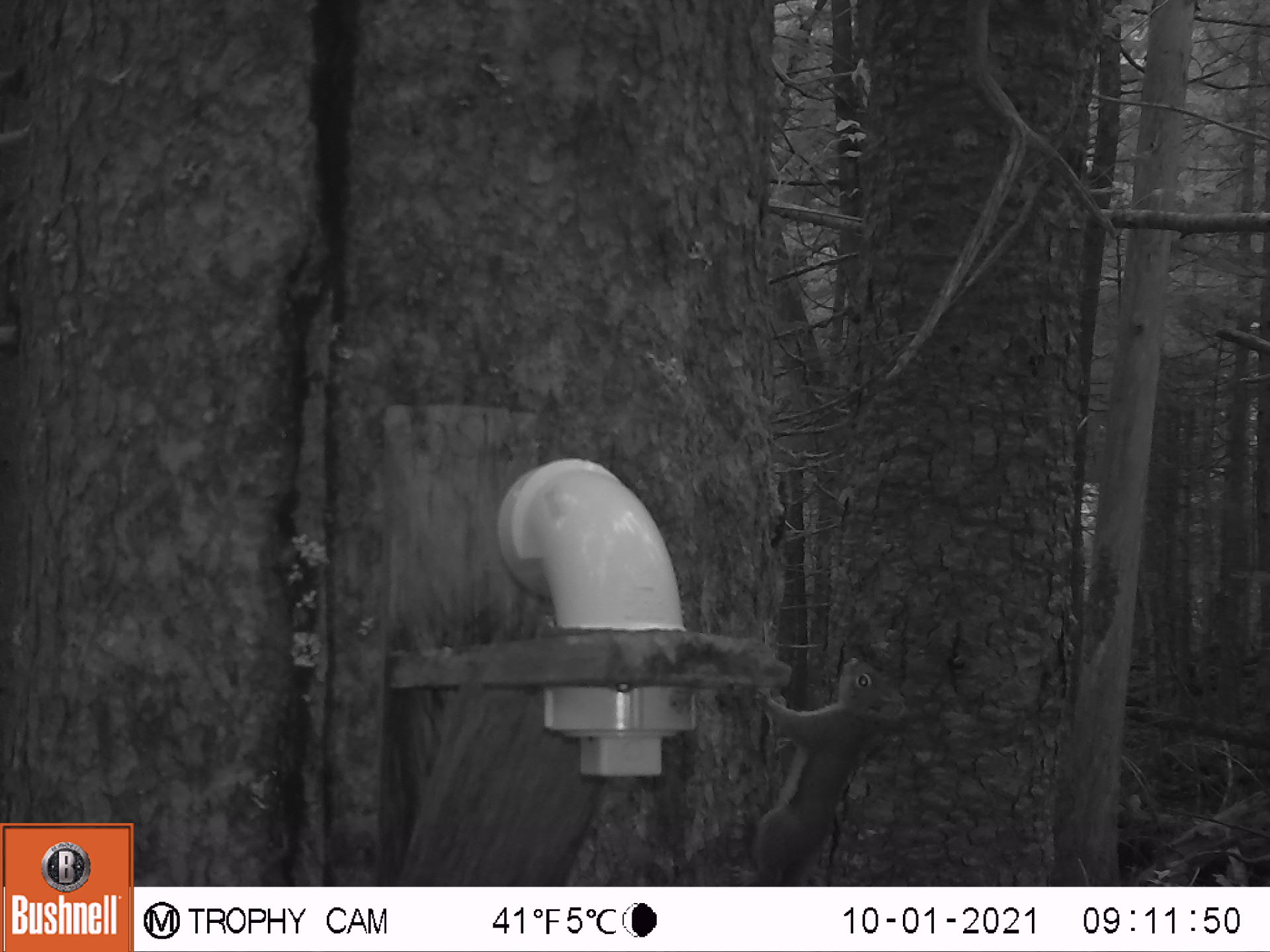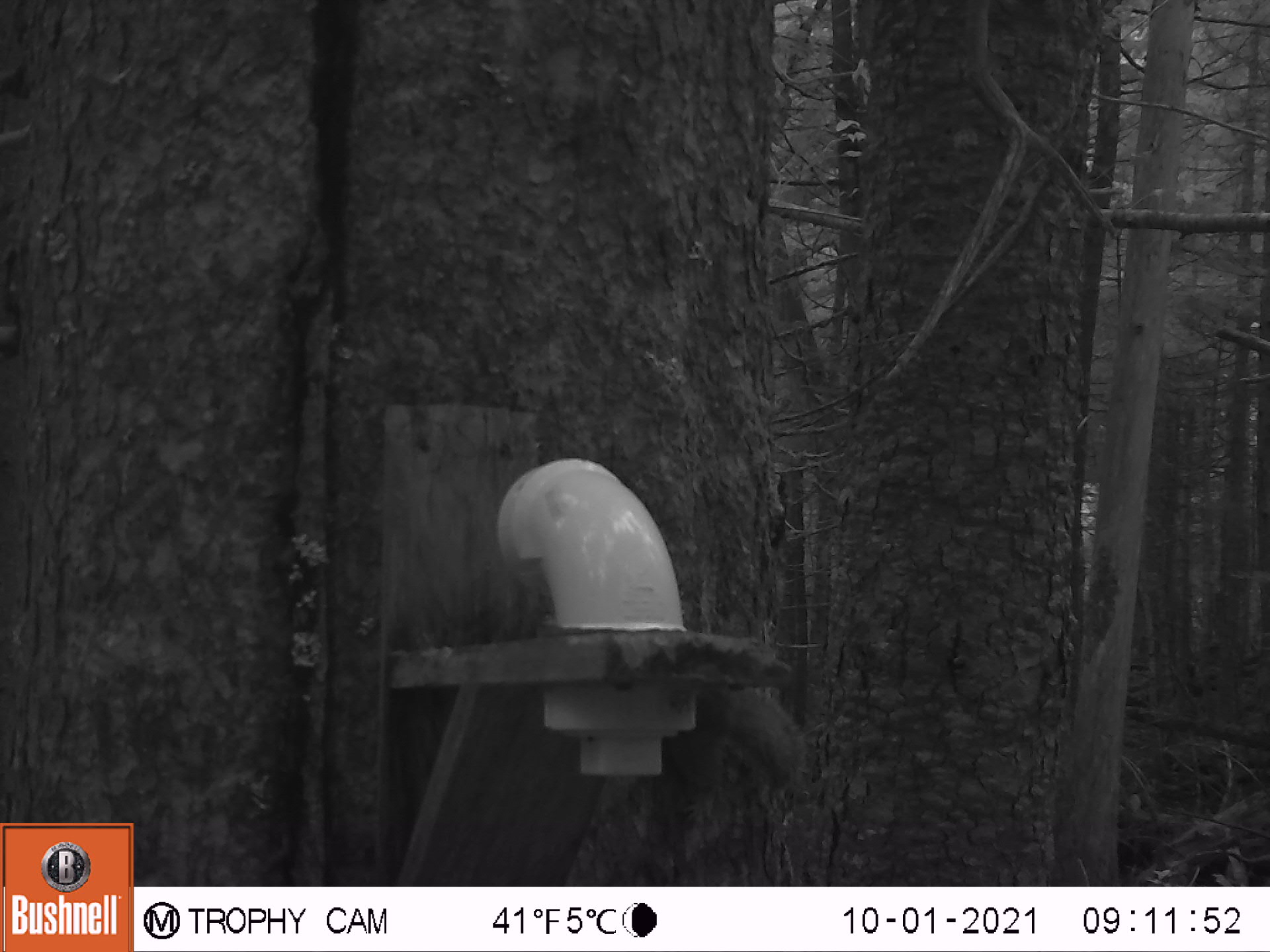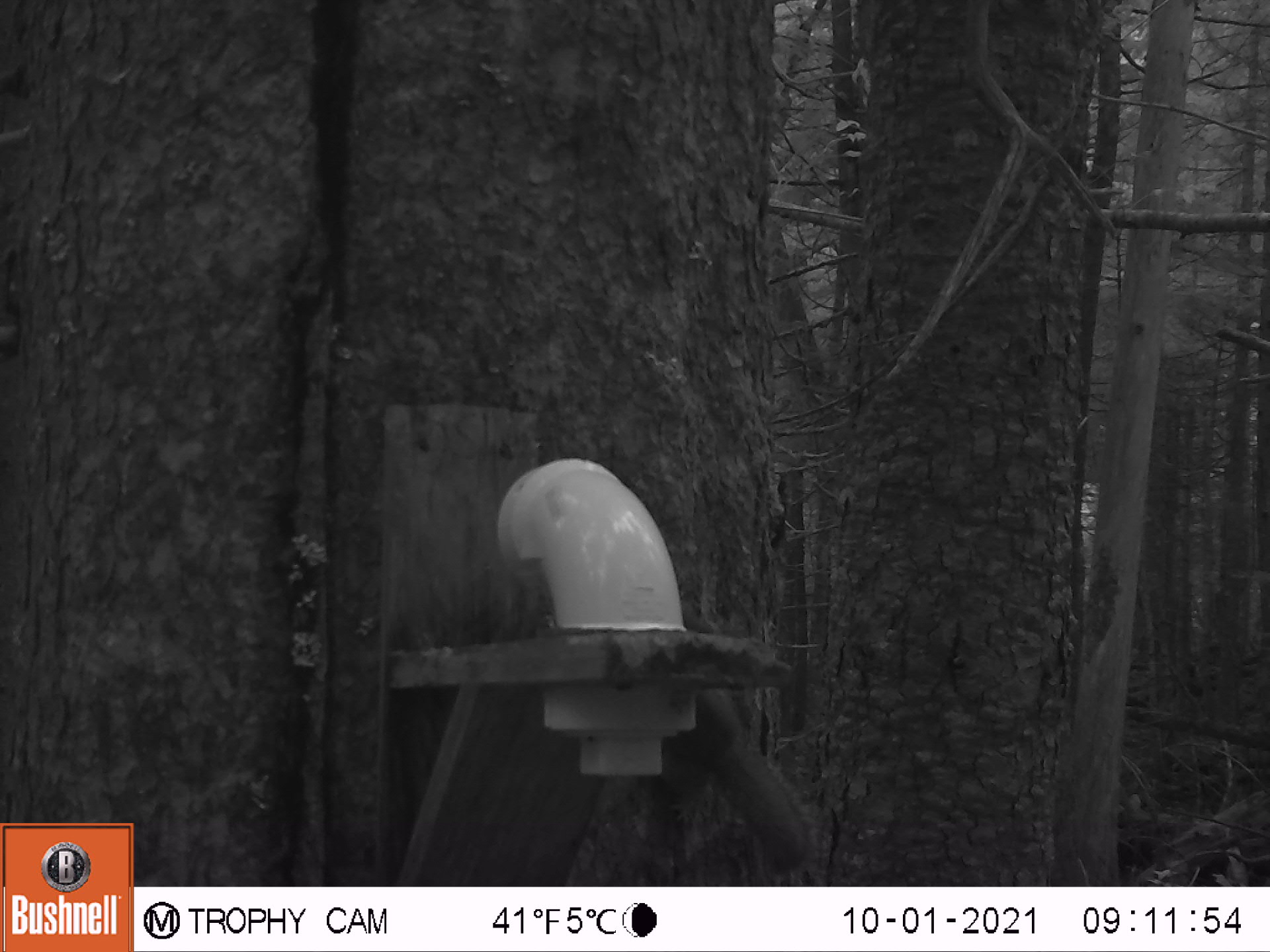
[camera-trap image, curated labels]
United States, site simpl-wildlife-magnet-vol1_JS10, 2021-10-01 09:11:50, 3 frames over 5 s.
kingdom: Animalia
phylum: Chordata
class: Mammalia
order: Rodentia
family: Sciuridae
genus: Tamiasciurus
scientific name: Tamiasciurus hudsonicus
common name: red squirrel